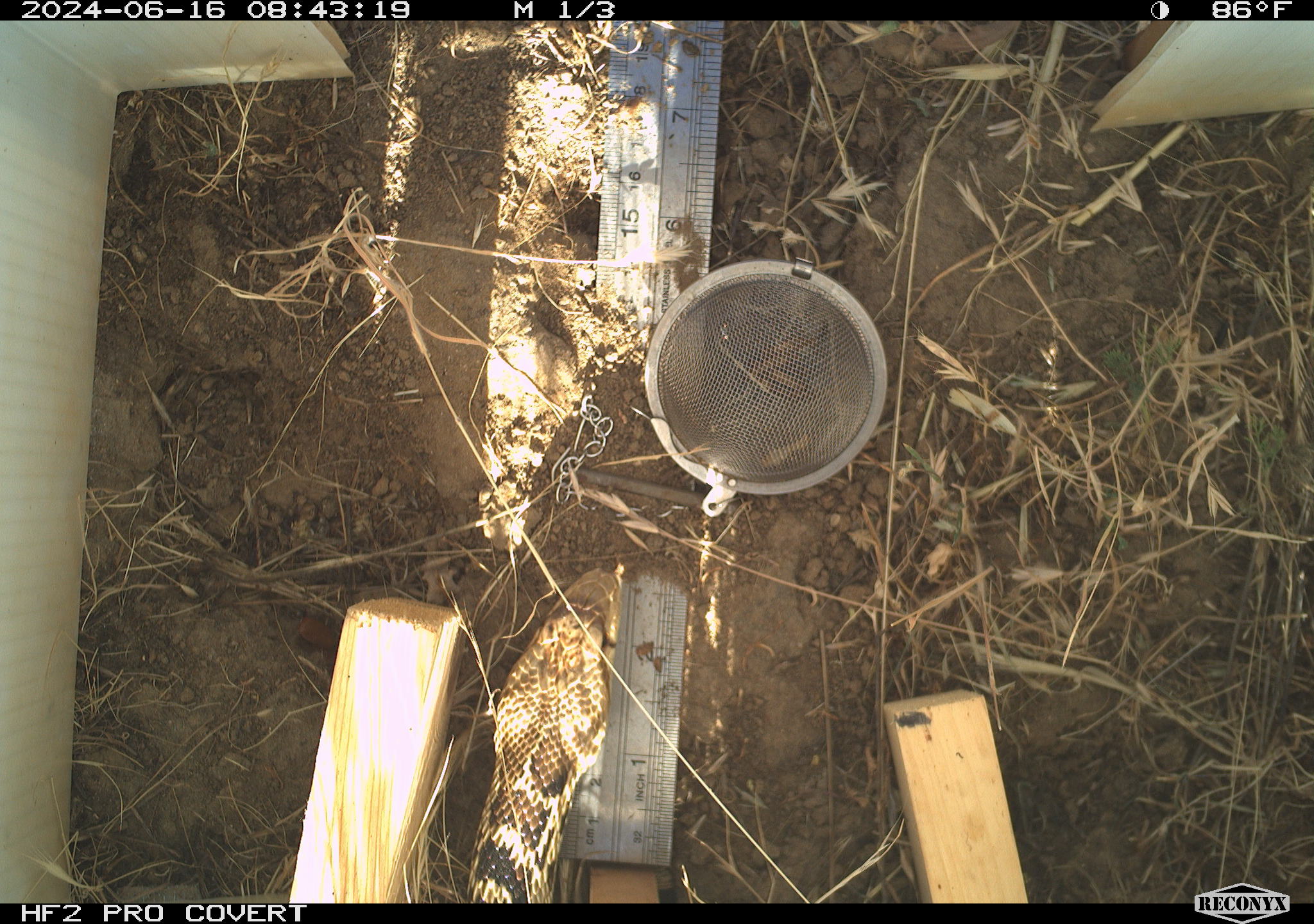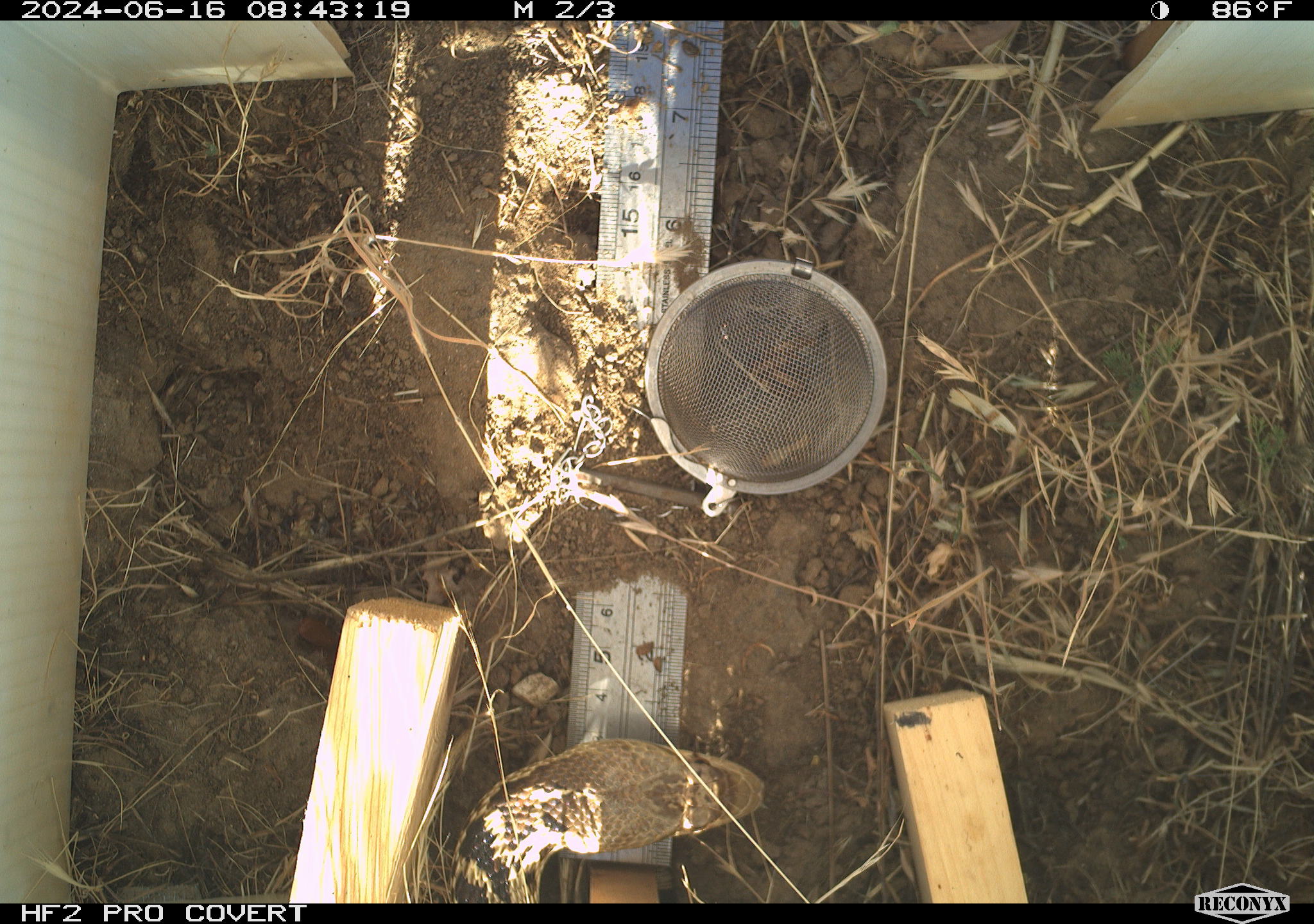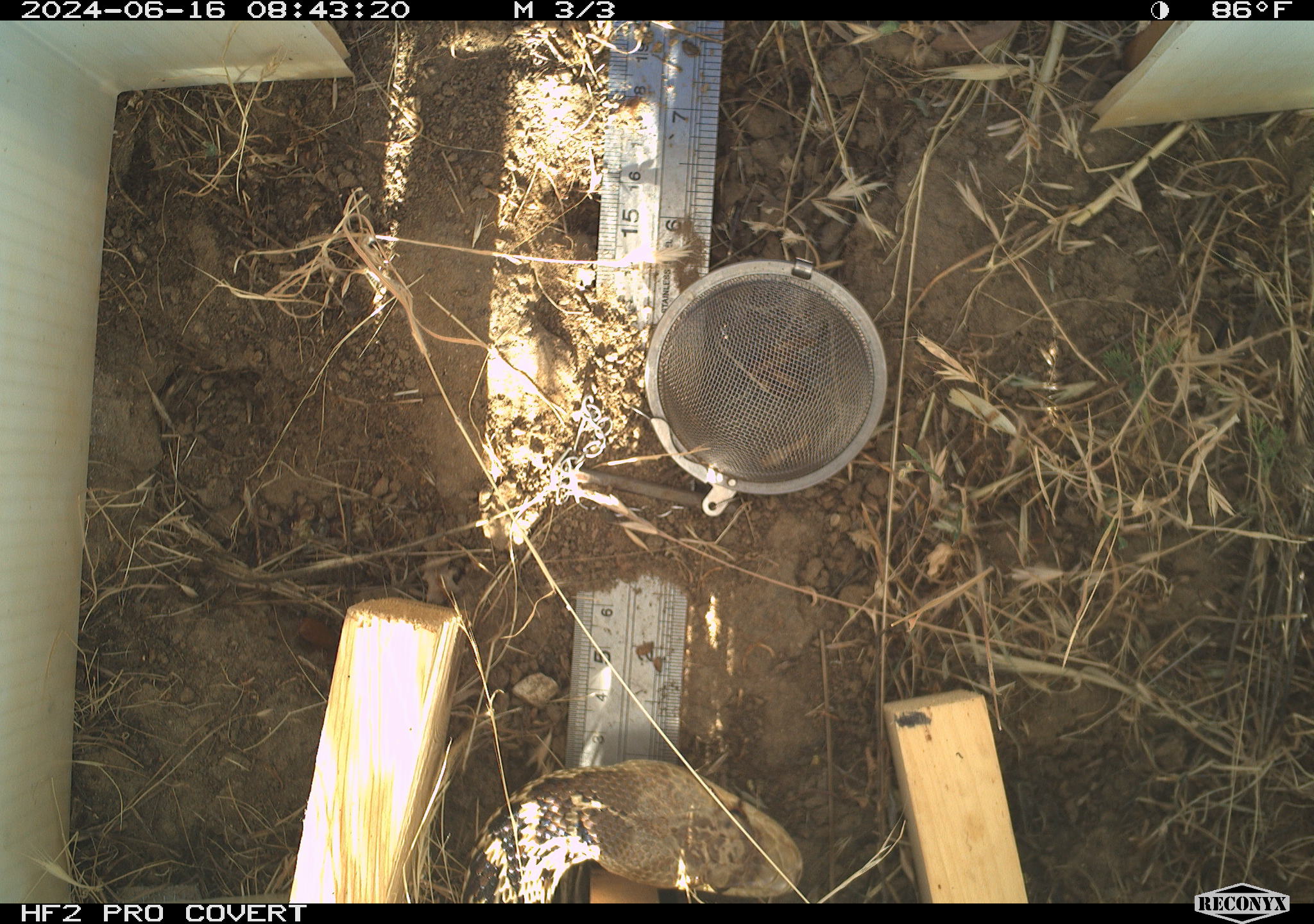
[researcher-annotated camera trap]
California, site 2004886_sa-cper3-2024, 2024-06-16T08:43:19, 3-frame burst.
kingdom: Animalia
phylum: Chordata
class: Reptilia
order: Squamata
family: Colubridae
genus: Pituophis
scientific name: Pituophis catenifer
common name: gophersnake